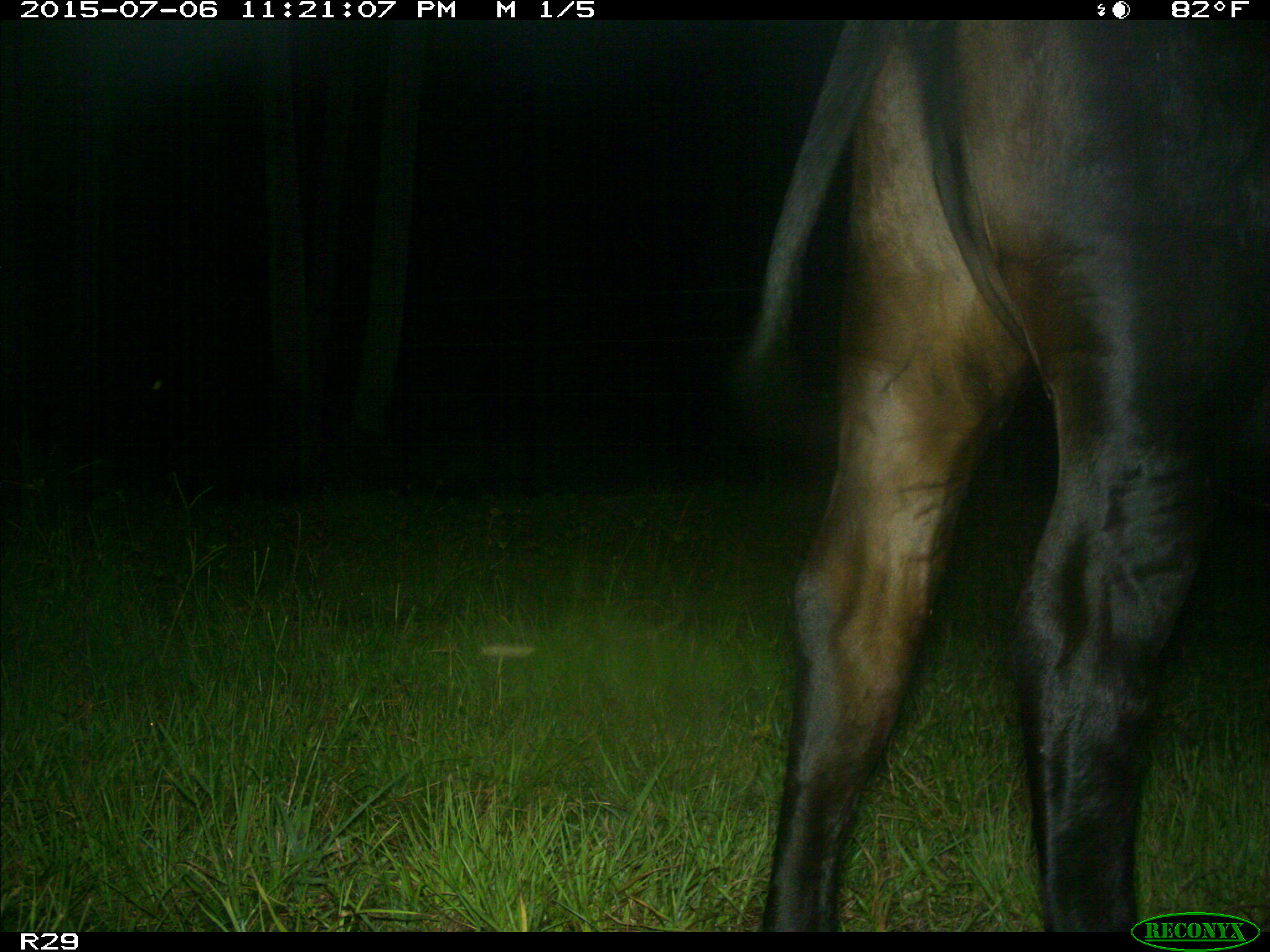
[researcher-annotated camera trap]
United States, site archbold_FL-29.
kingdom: Animalia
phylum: Chordata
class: Mammalia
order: Artiodactyla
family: Bovidae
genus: Bos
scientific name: Bos taurus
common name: domestic cow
Bos taurus (domestic cow).